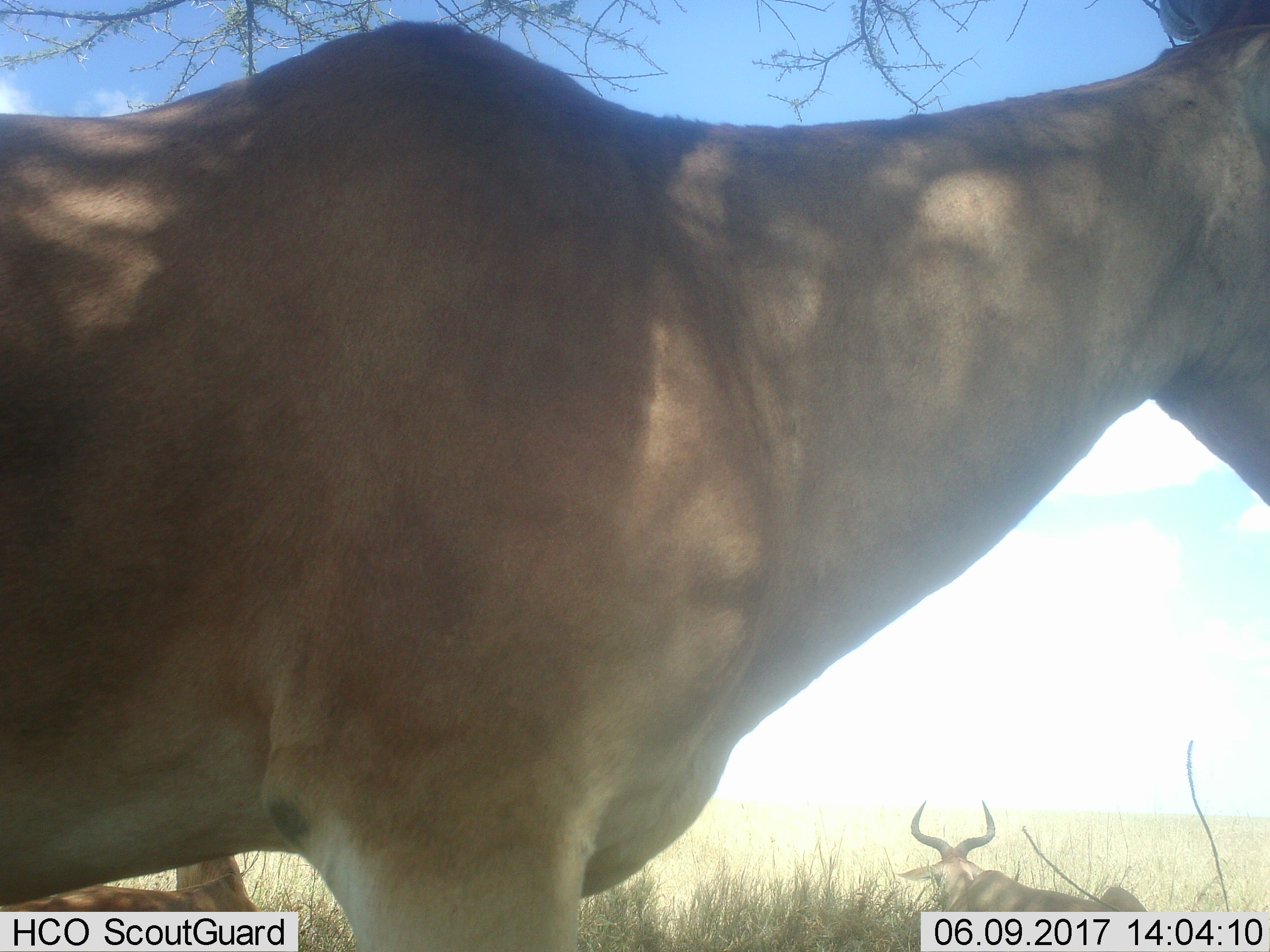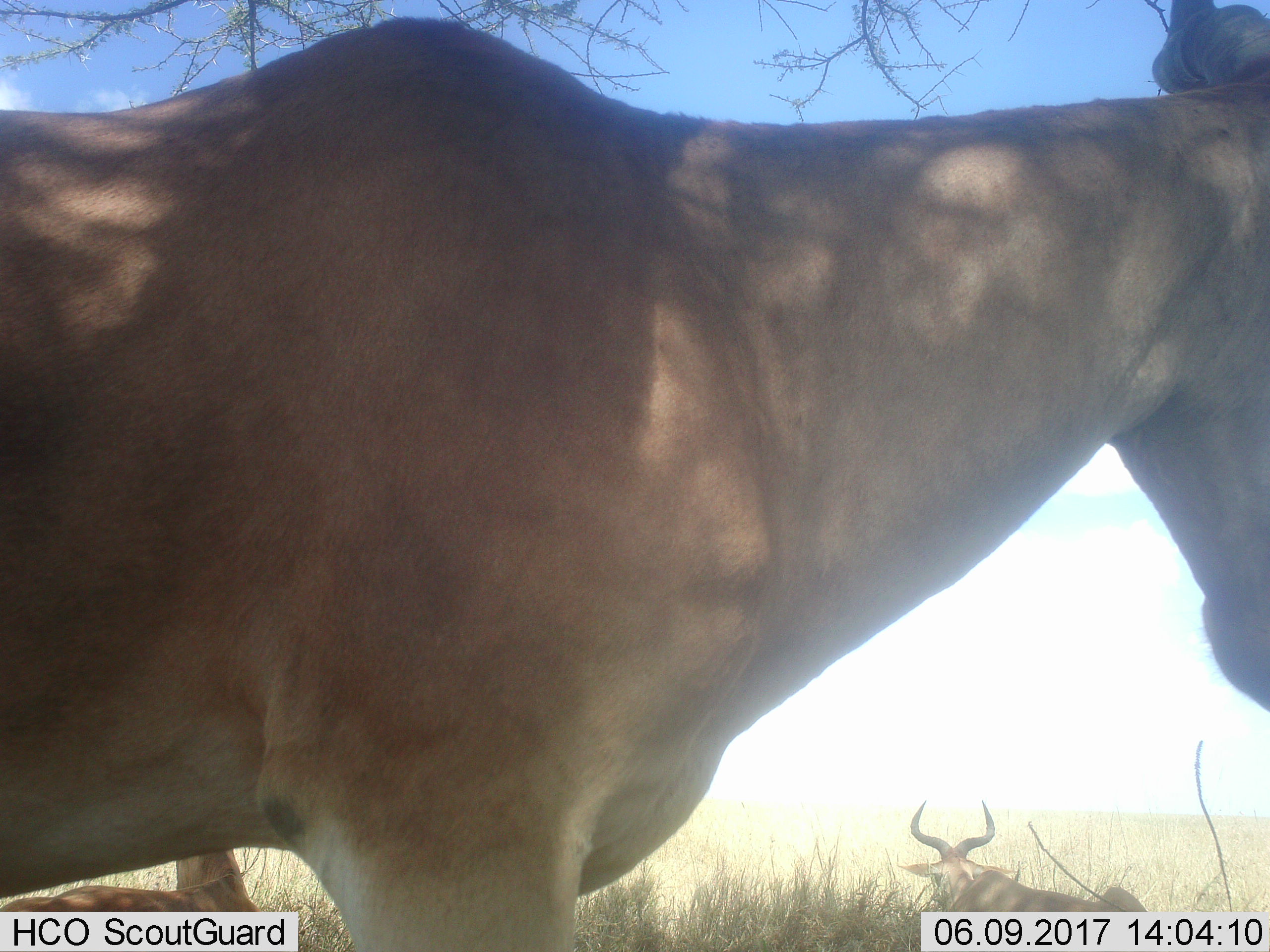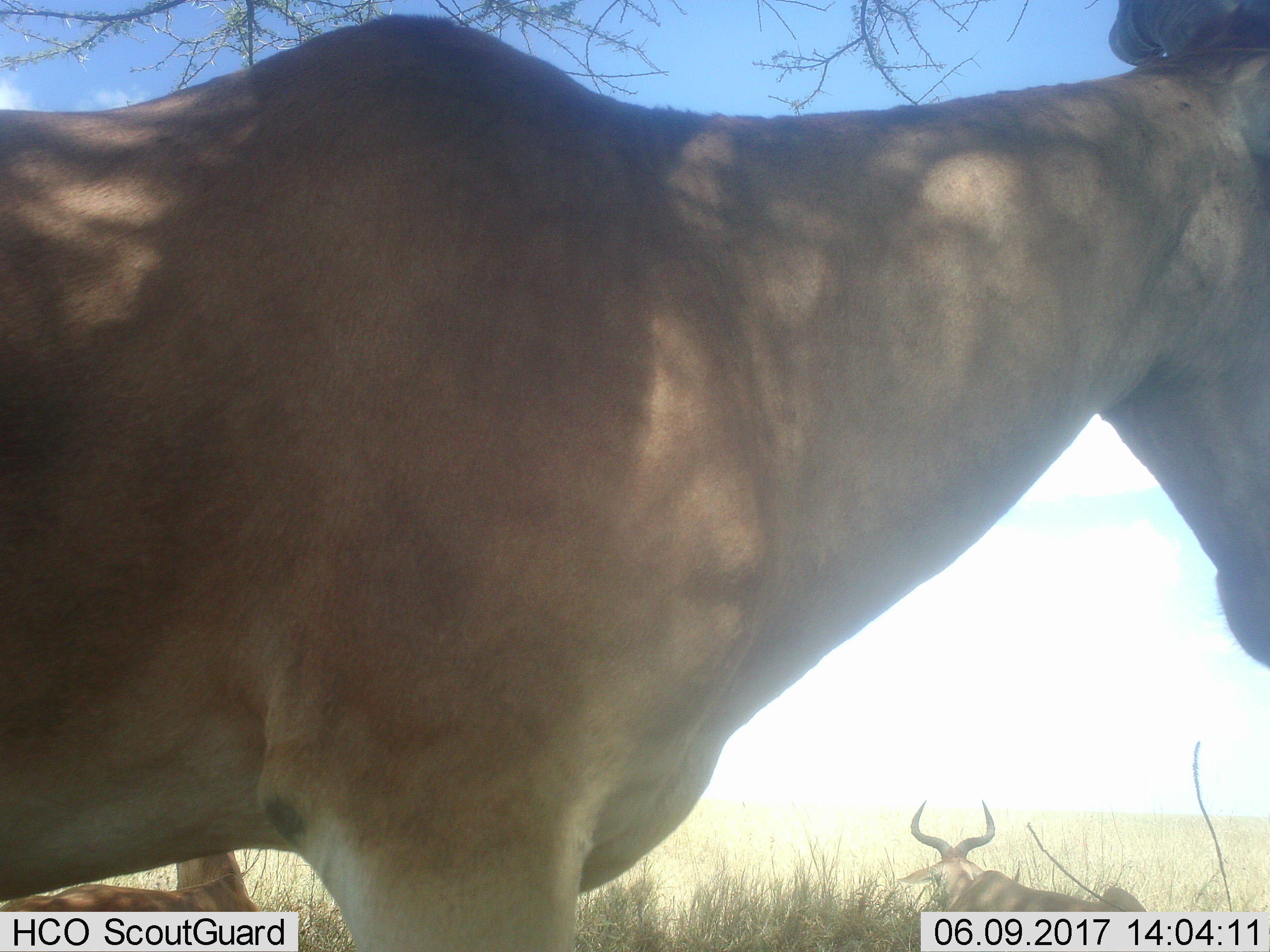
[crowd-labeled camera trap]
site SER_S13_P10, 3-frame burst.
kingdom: Animalia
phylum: Chordata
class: Mammalia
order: Artiodactyla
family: Bovidae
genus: Alcelaphus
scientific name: Alcelaphus buselaphus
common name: hartebeest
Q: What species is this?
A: Hartebeest (Alcelaphus buselaphus).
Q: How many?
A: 3.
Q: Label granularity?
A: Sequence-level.